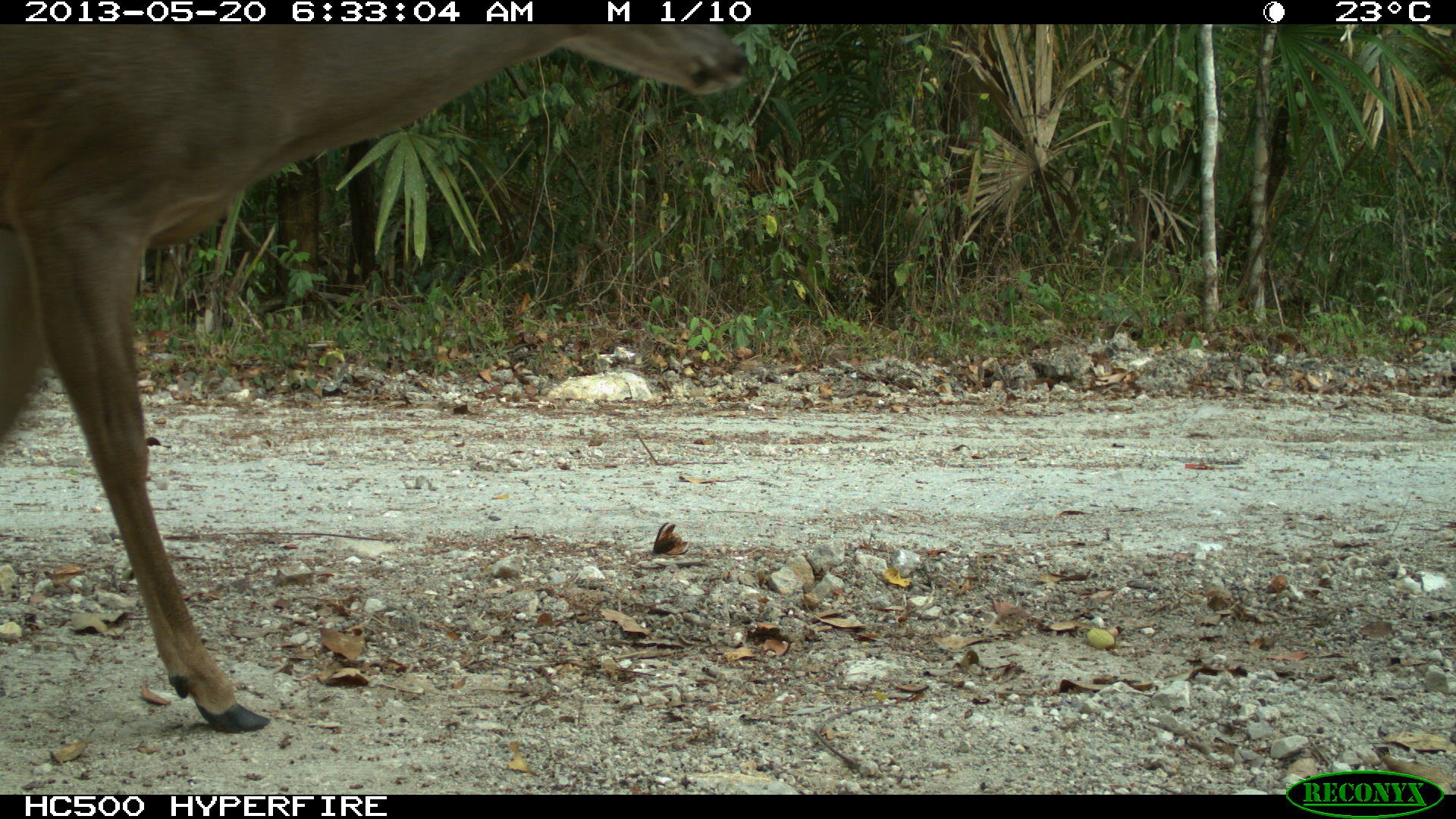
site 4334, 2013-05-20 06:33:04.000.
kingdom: Animalia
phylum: Chordata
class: Mammalia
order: Artiodactyla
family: Cervidae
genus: Odocoileus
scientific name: Odocoileus virginianus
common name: white-tailed deer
Odocoileus virginianus (white-tailed deer), count 1, sex female.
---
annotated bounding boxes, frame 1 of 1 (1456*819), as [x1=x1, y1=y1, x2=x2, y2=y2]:
odocoileus virginianus: [x1=0, y1=25, x2=750, y2=734]